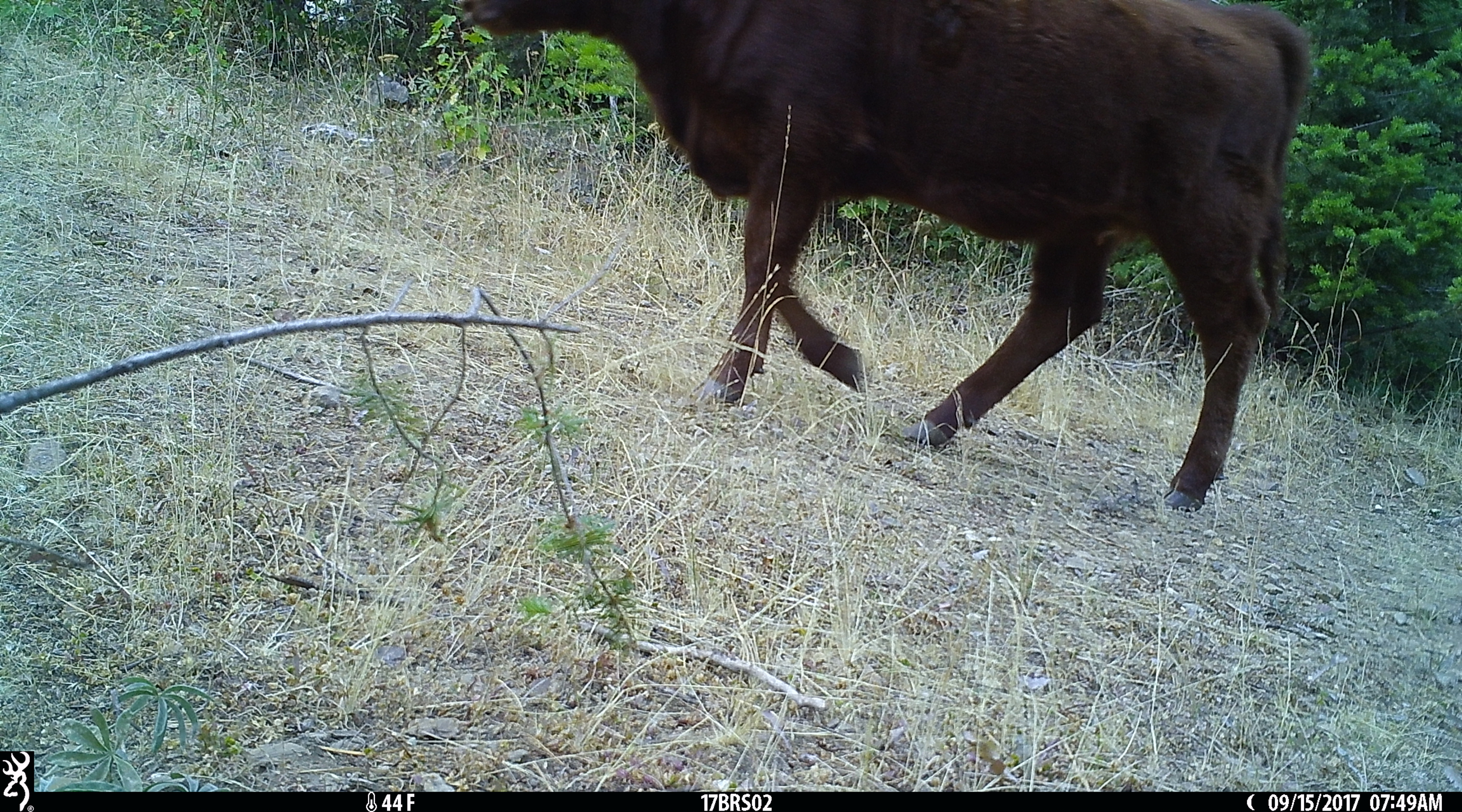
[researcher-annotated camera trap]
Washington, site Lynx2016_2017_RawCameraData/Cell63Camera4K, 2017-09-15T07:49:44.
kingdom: Animalia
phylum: Chordata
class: Mammalia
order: Artiodactyla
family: Bovidae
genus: Bos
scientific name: Bos taurus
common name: domestic cattle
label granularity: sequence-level